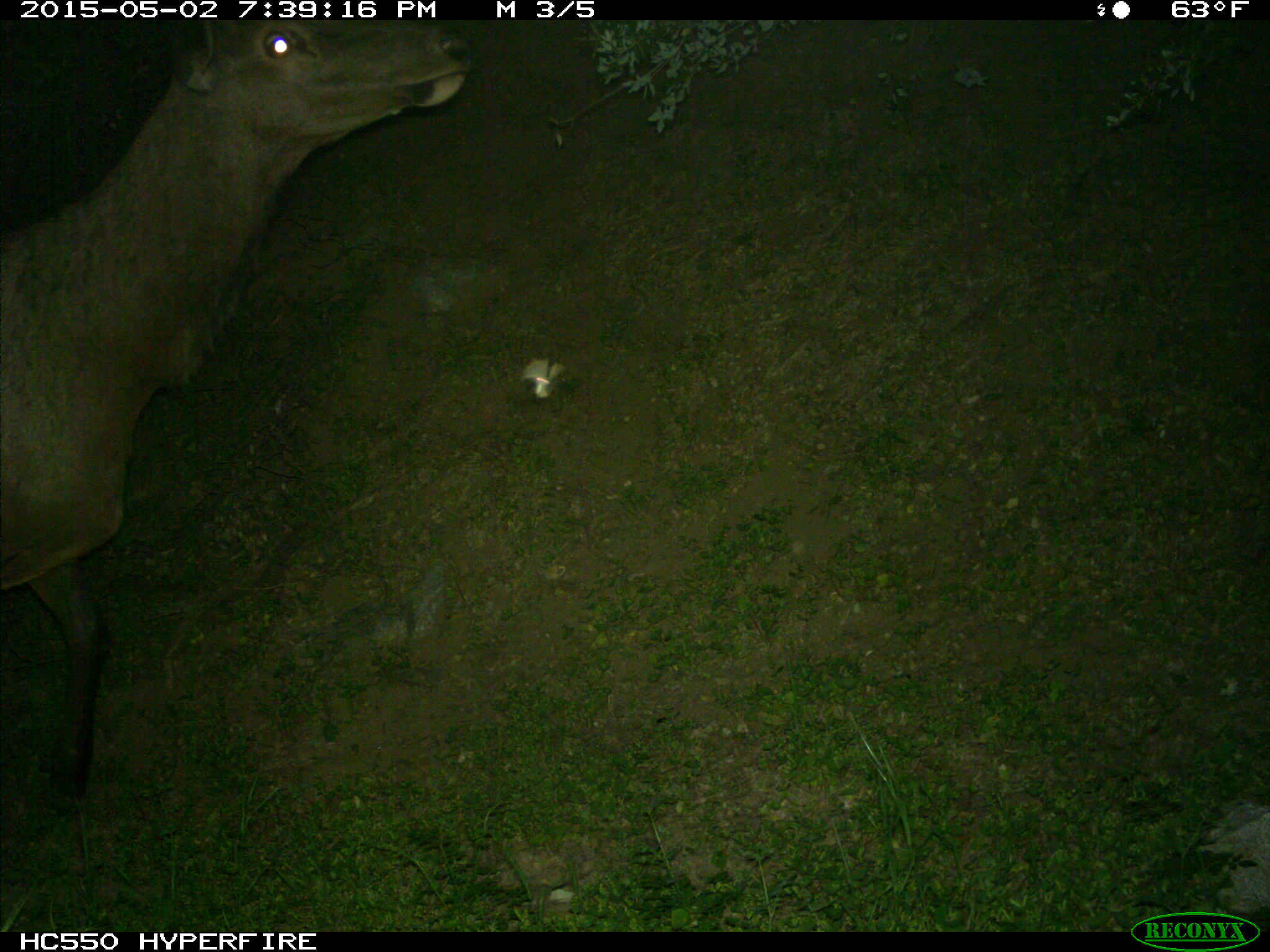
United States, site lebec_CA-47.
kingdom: Animalia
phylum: Chordata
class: Mammalia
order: Artiodactyla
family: Cervidae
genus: Cervus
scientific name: Cervus canadensis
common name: elk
Cervus canadensis (elk).